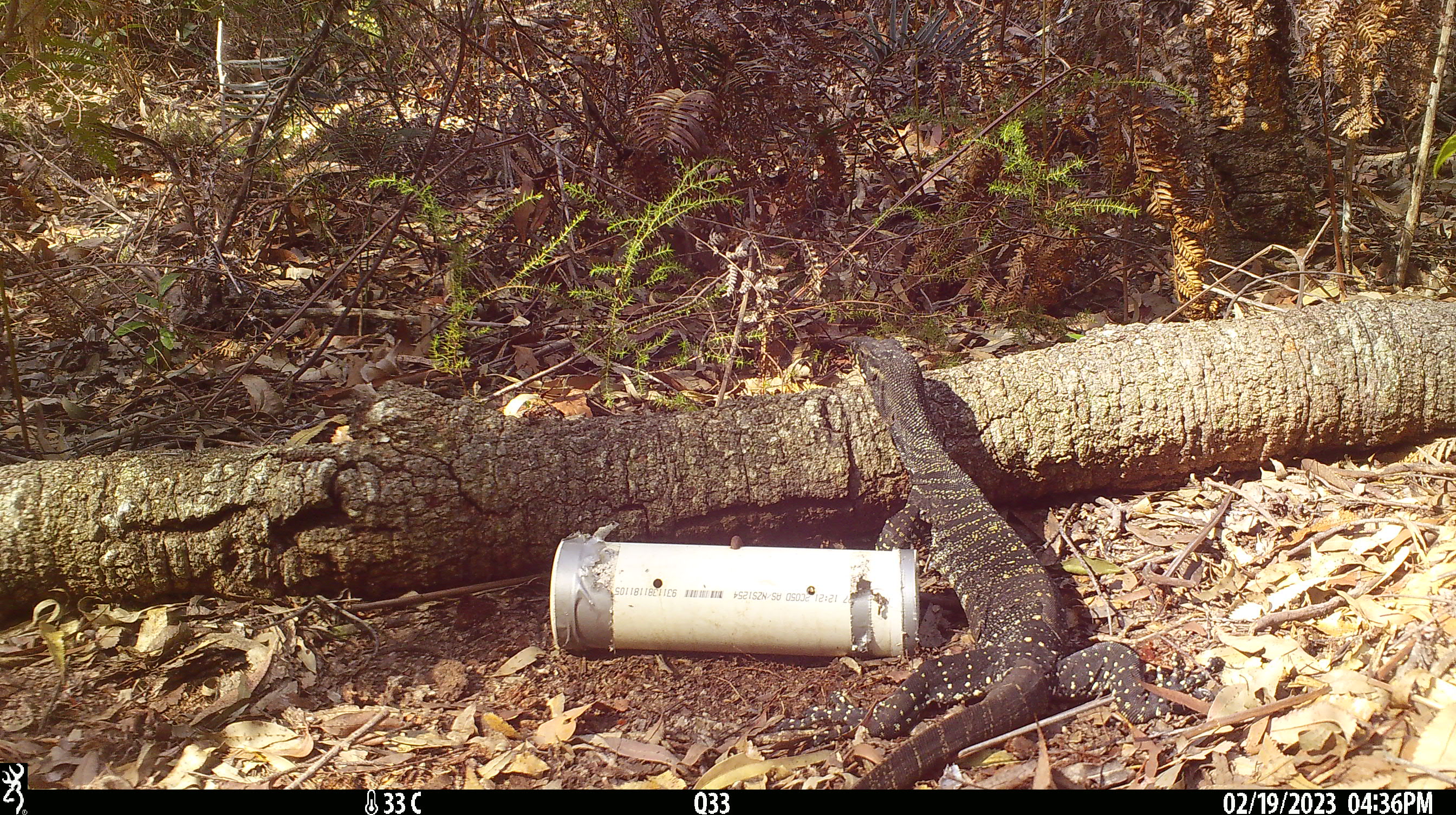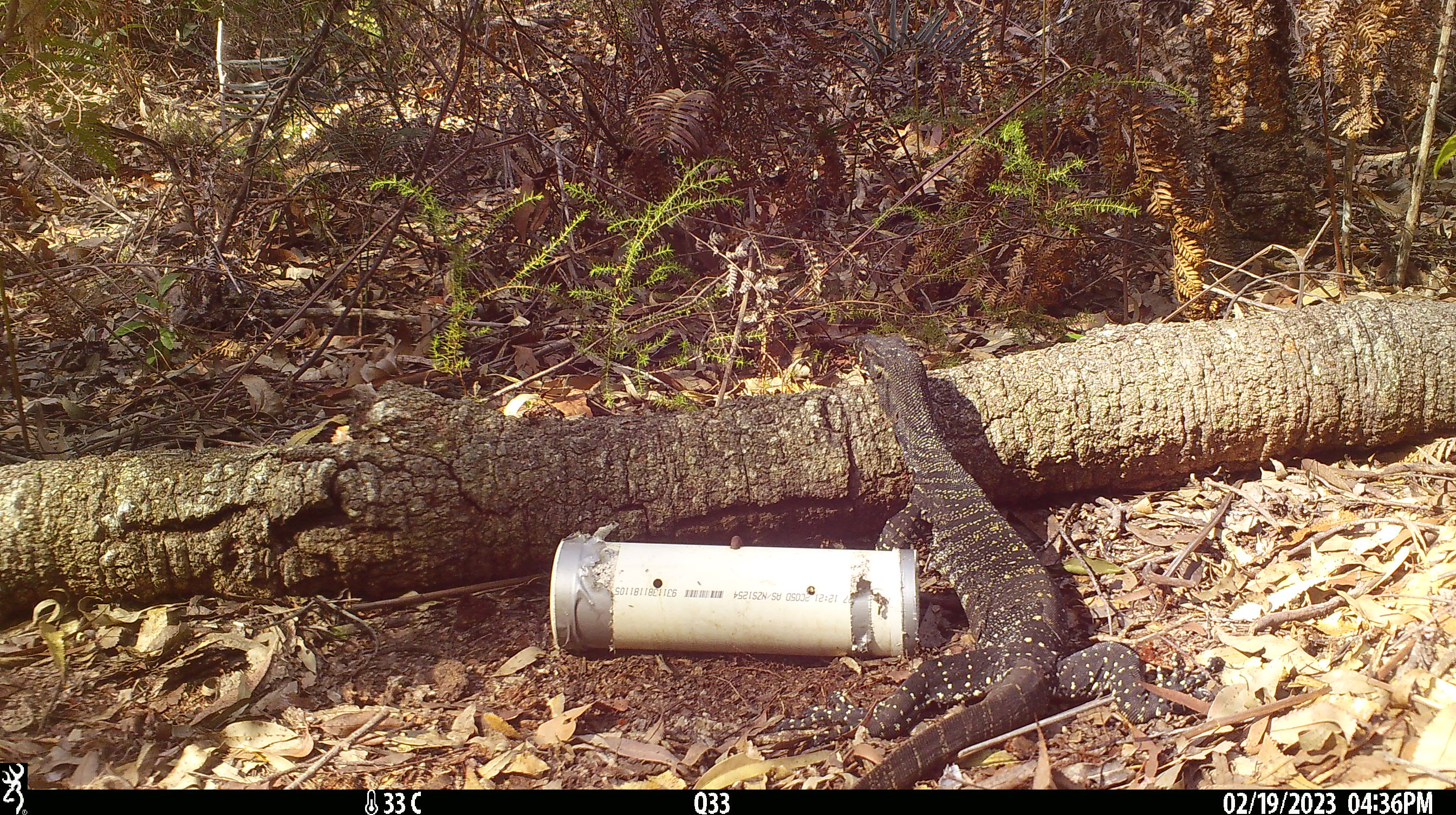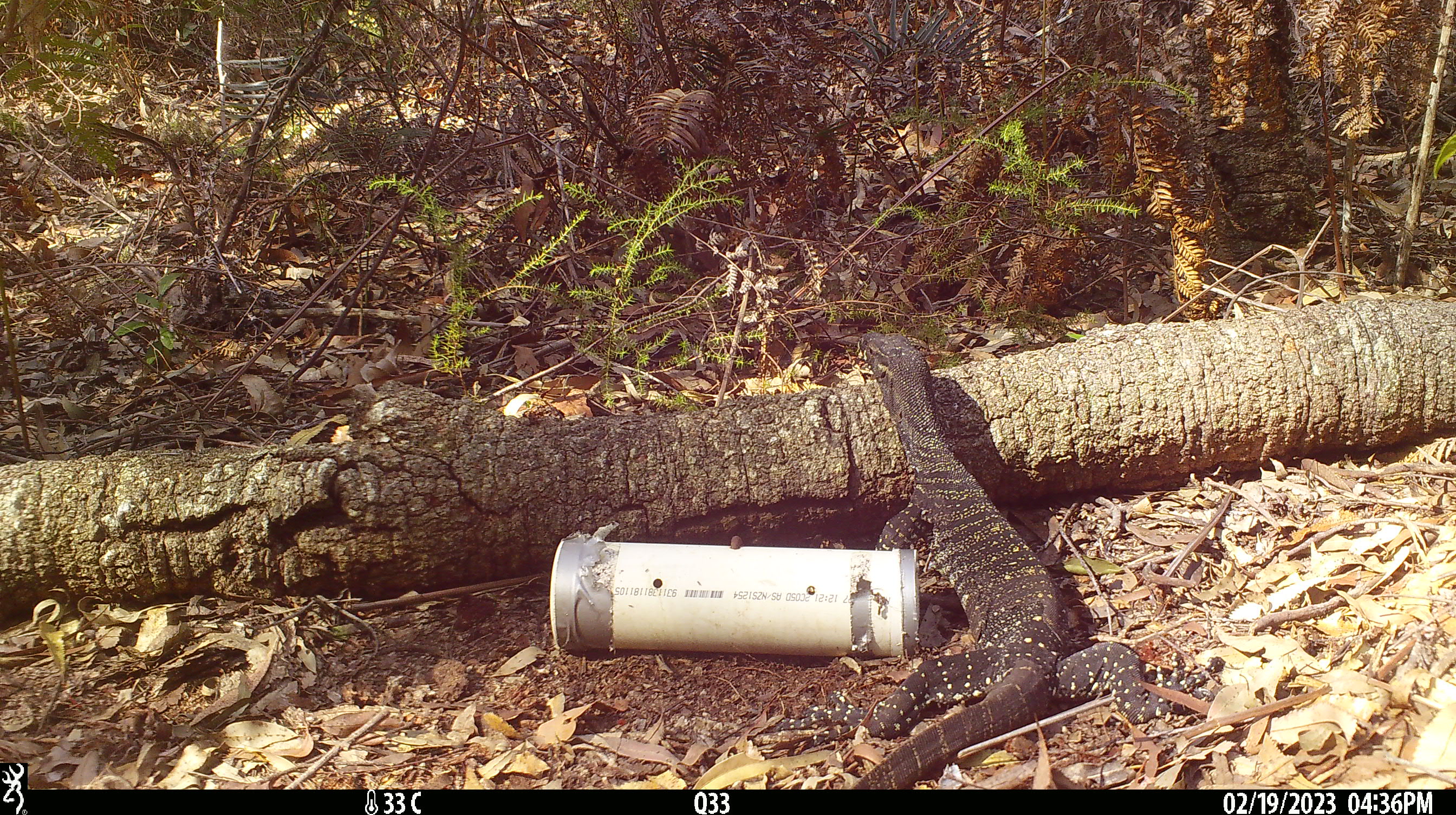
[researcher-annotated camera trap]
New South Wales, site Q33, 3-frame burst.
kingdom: Animalia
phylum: Chordata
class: Reptilia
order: Squamata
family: Varanidae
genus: Varanus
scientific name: Varanus varius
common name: lace monitor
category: goanna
Goanna (lace monitor) (Varanus varius).